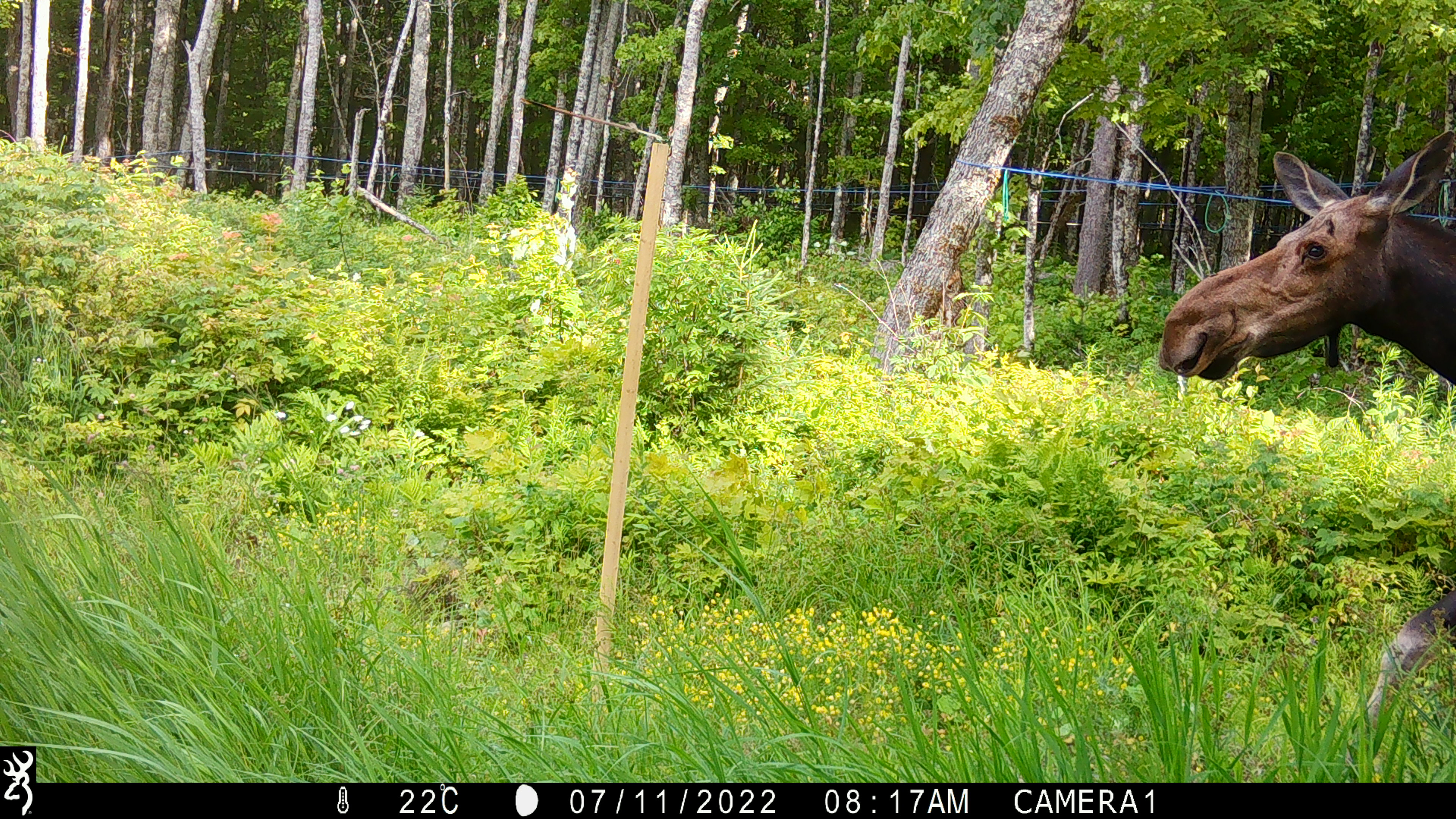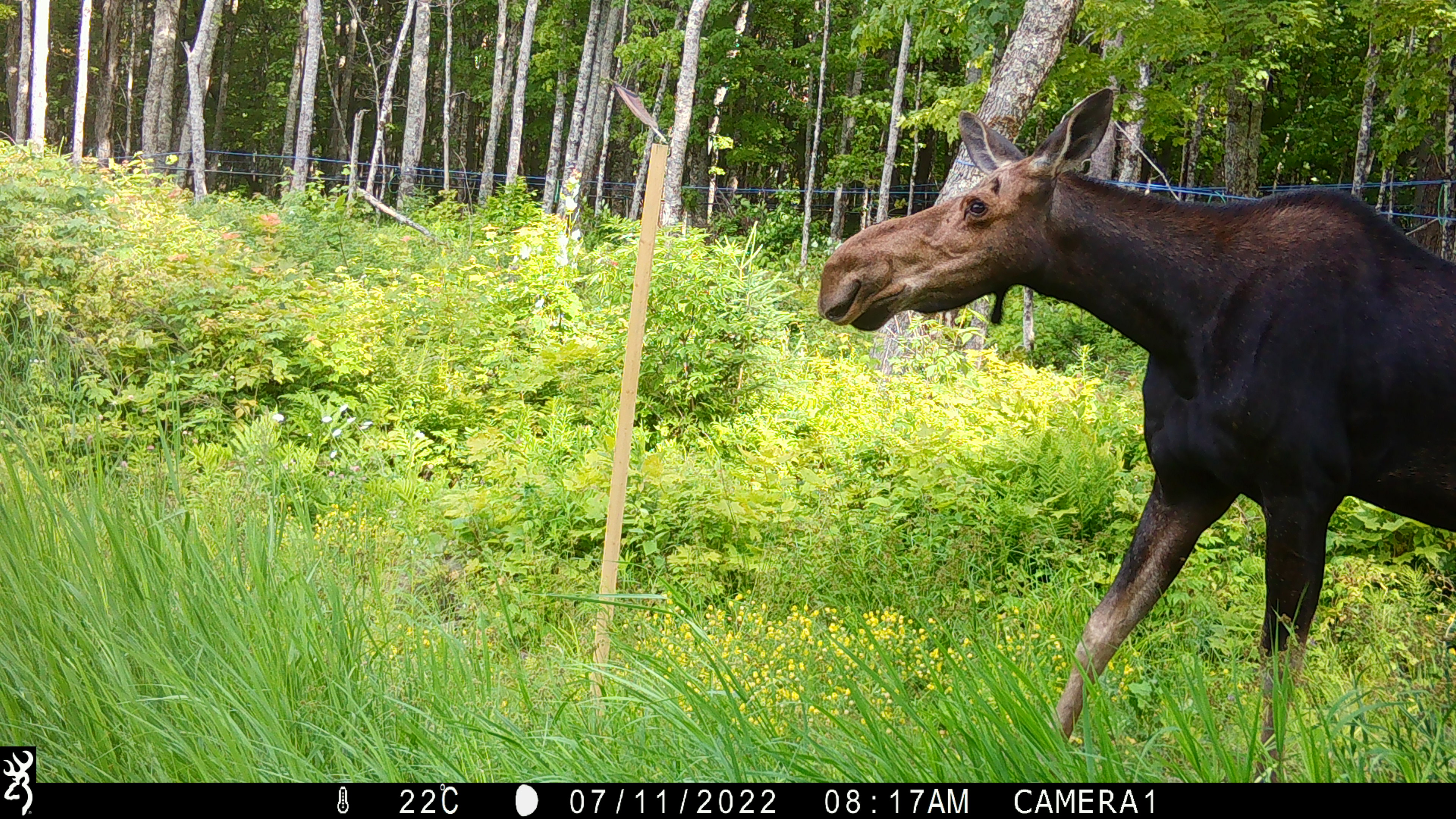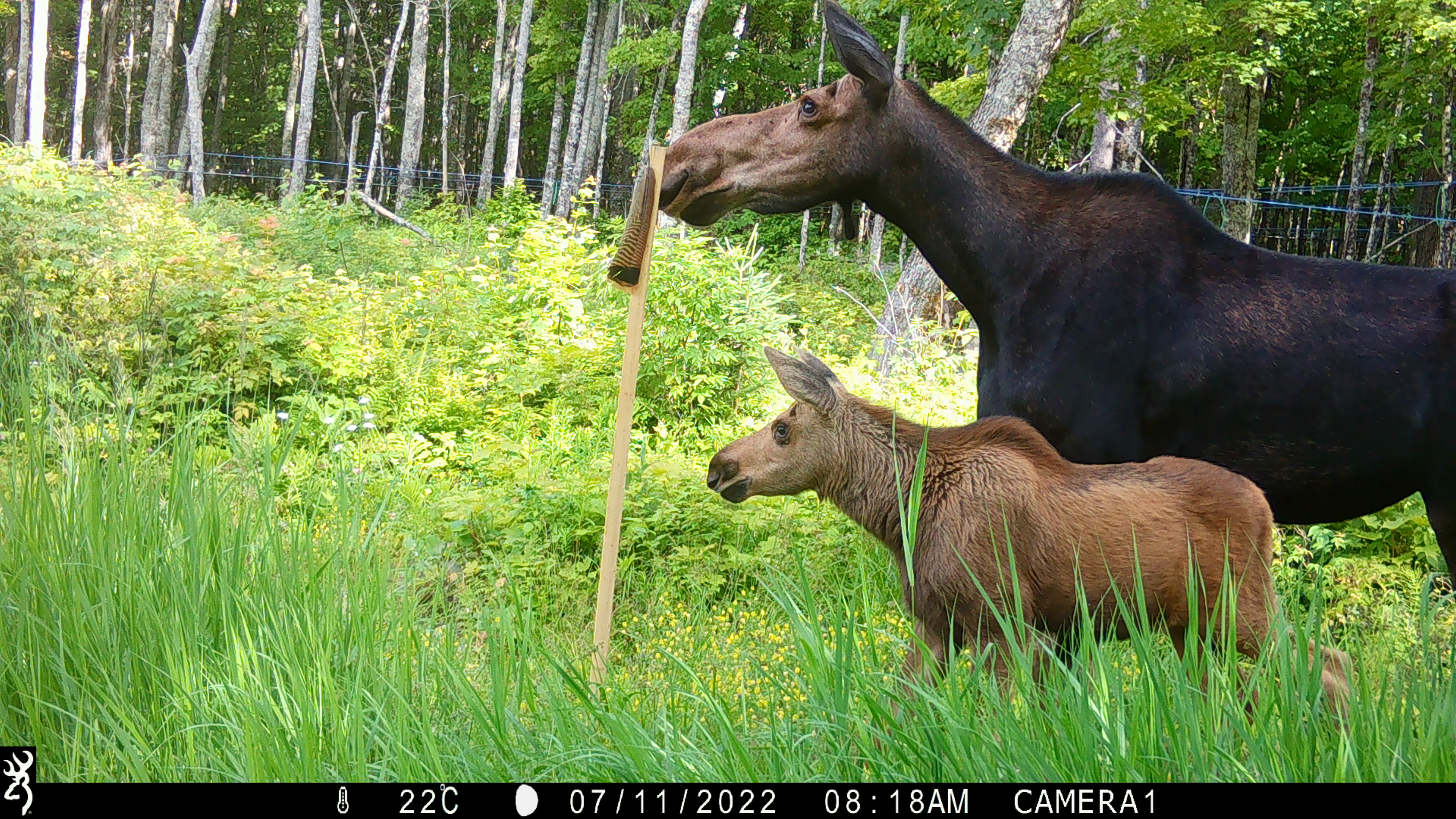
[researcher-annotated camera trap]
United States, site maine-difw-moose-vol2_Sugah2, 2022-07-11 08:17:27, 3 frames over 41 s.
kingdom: Animalia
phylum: Chordata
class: Mammalia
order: Artiodactyla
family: Cervidae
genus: Alces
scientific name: Alces alces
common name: moose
Moose (Alces alces).